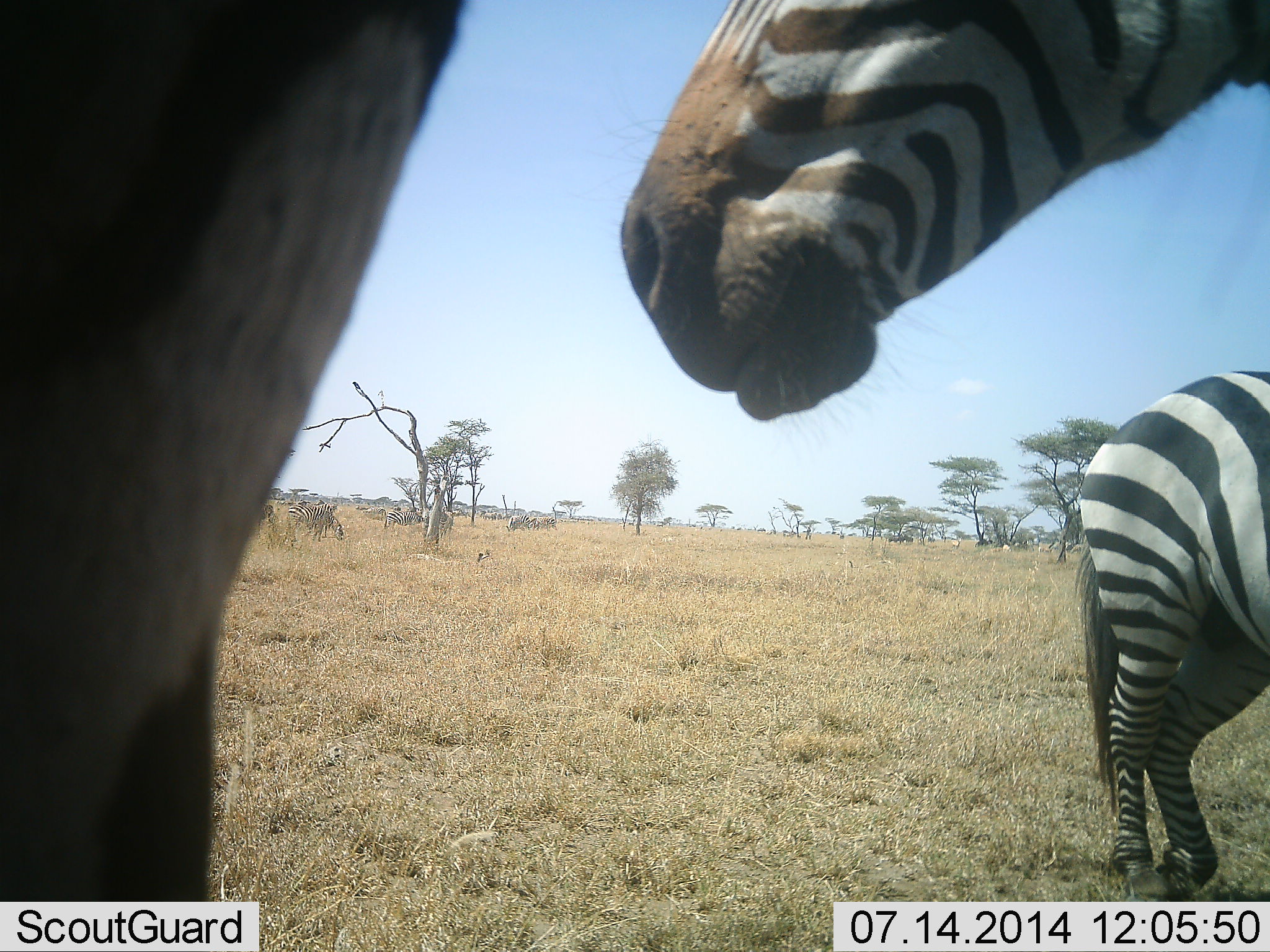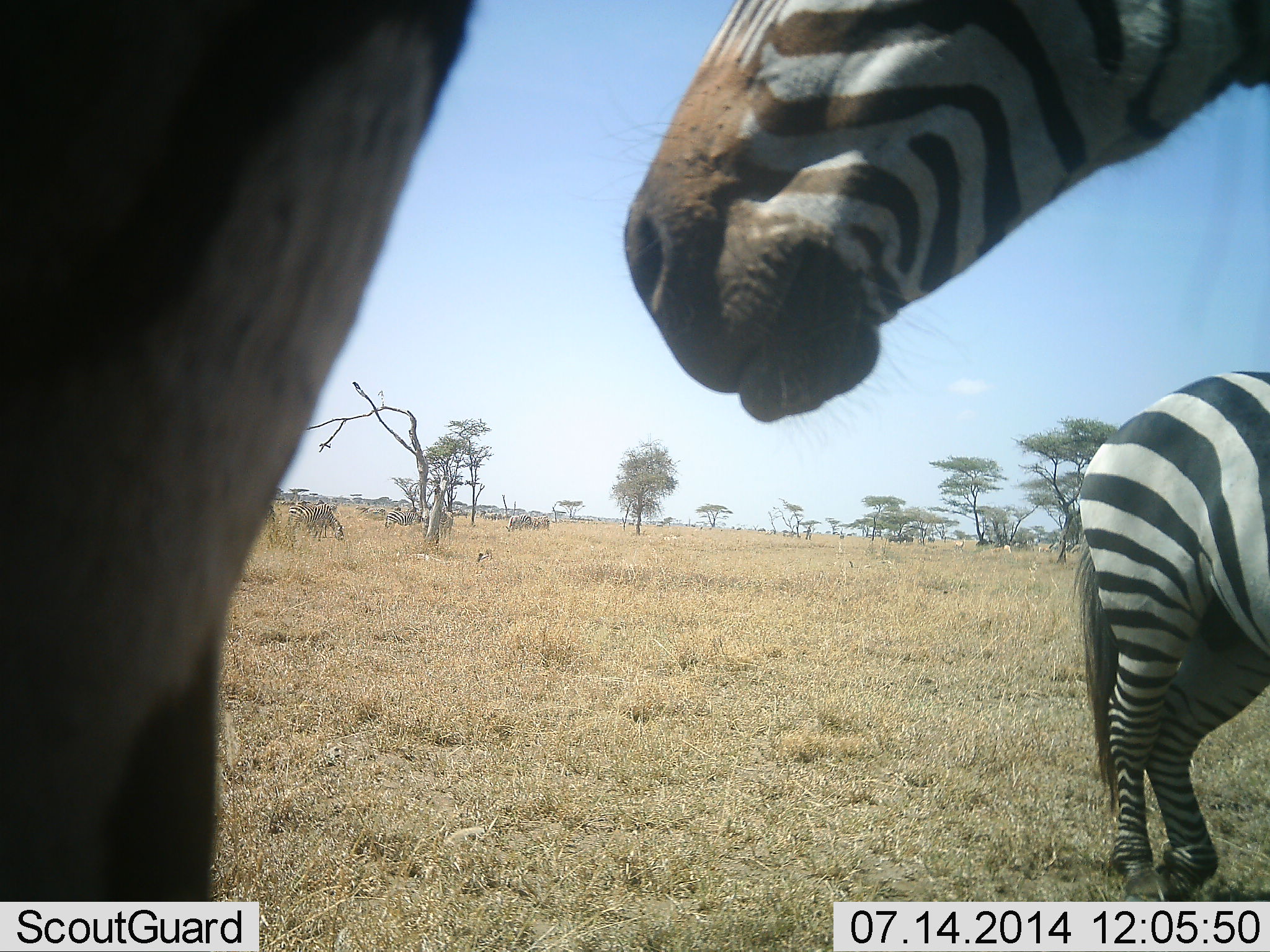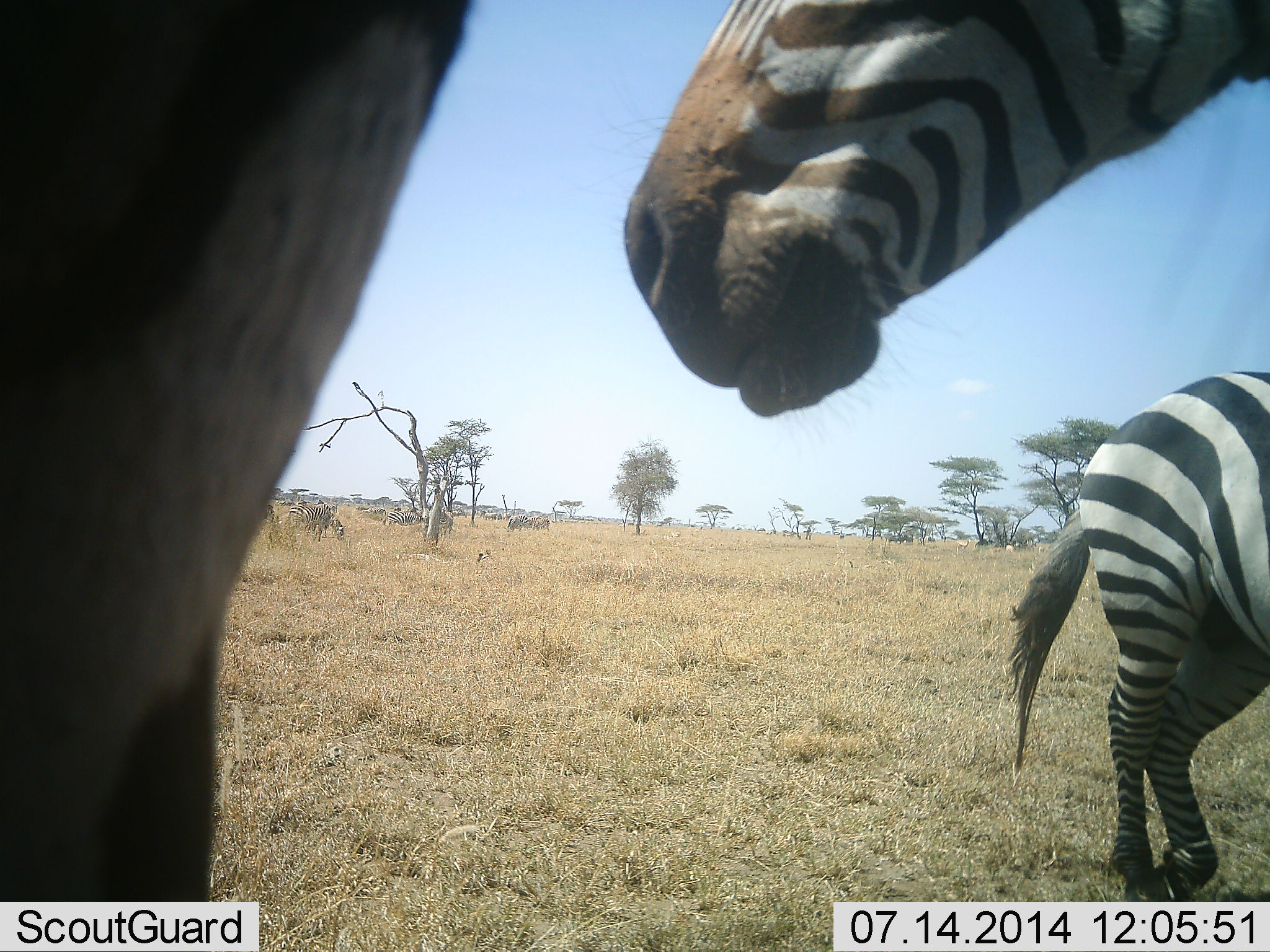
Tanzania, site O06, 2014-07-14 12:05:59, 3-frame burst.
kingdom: Animalia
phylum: Chordata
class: Mammalia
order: Perissodactyla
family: Equidae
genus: Equus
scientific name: Equus quagga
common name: plains zebra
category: zebra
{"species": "zebra (plains zebra) (Equus quagga)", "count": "3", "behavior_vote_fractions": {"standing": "100%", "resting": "0%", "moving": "0%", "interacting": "0%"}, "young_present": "0%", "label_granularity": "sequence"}